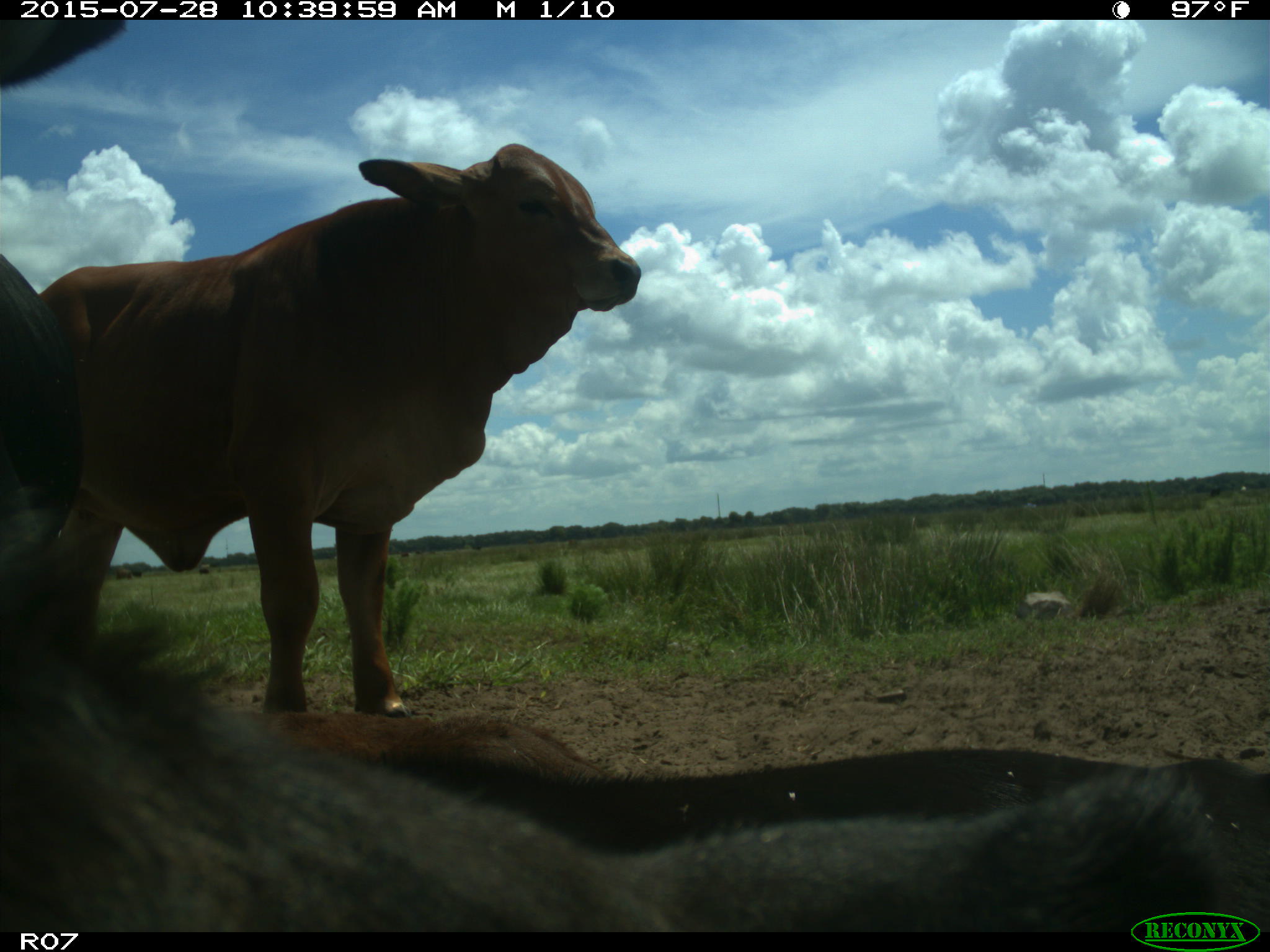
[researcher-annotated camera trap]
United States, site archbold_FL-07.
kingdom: Animalia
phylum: Chordata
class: Mammalia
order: Artiodactyla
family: Bovidae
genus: Bos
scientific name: Bos taurus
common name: domestic cow